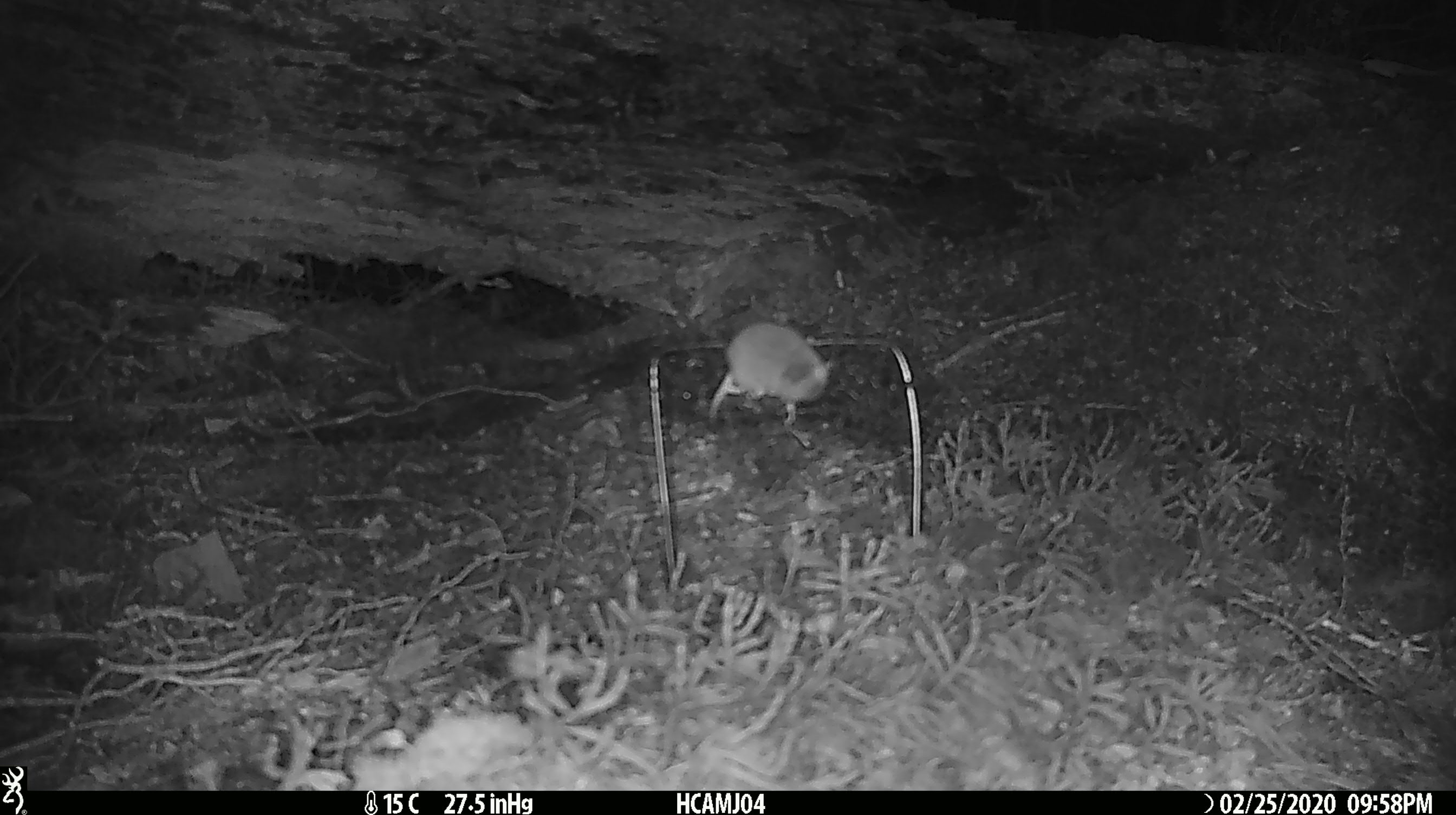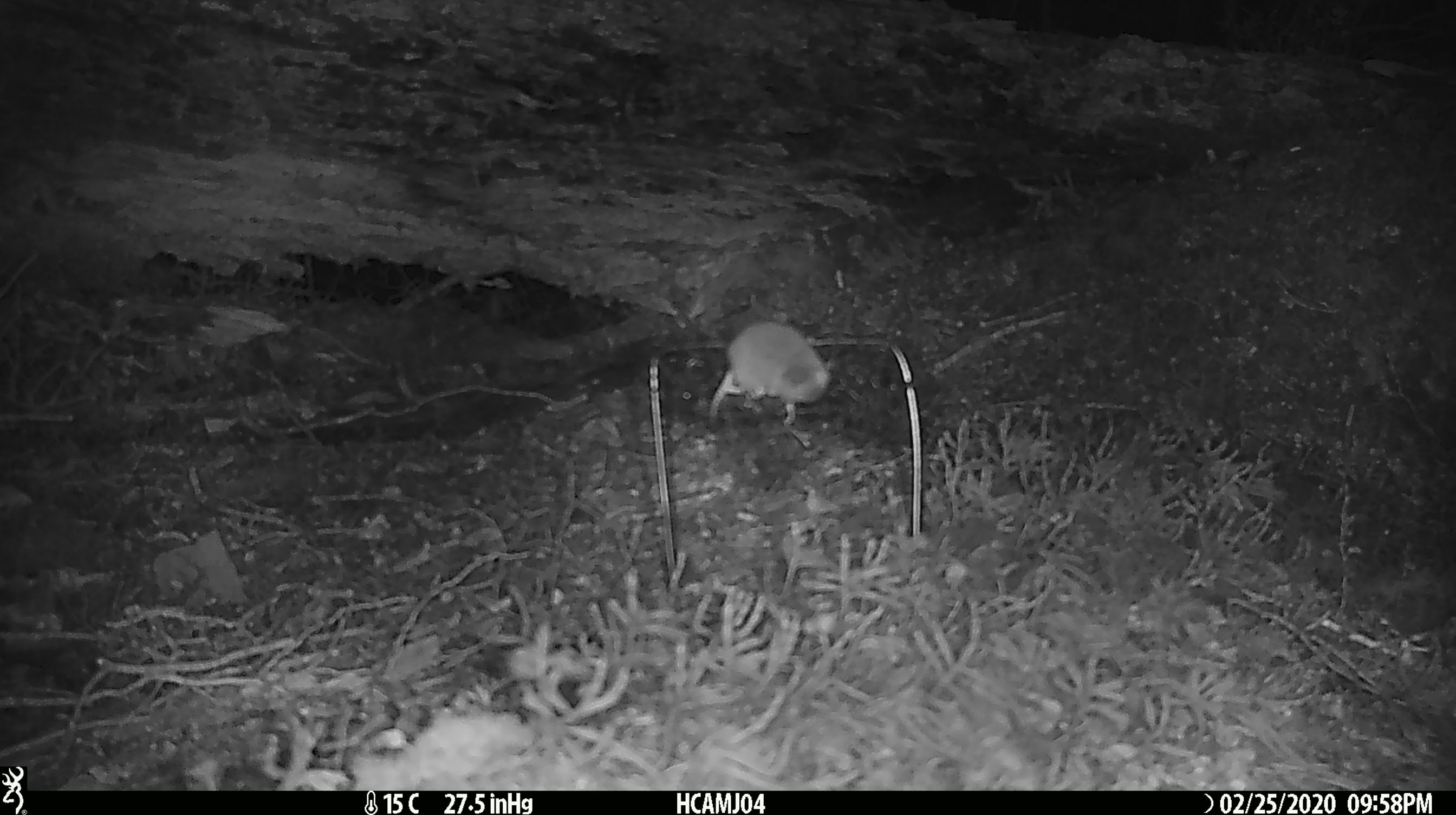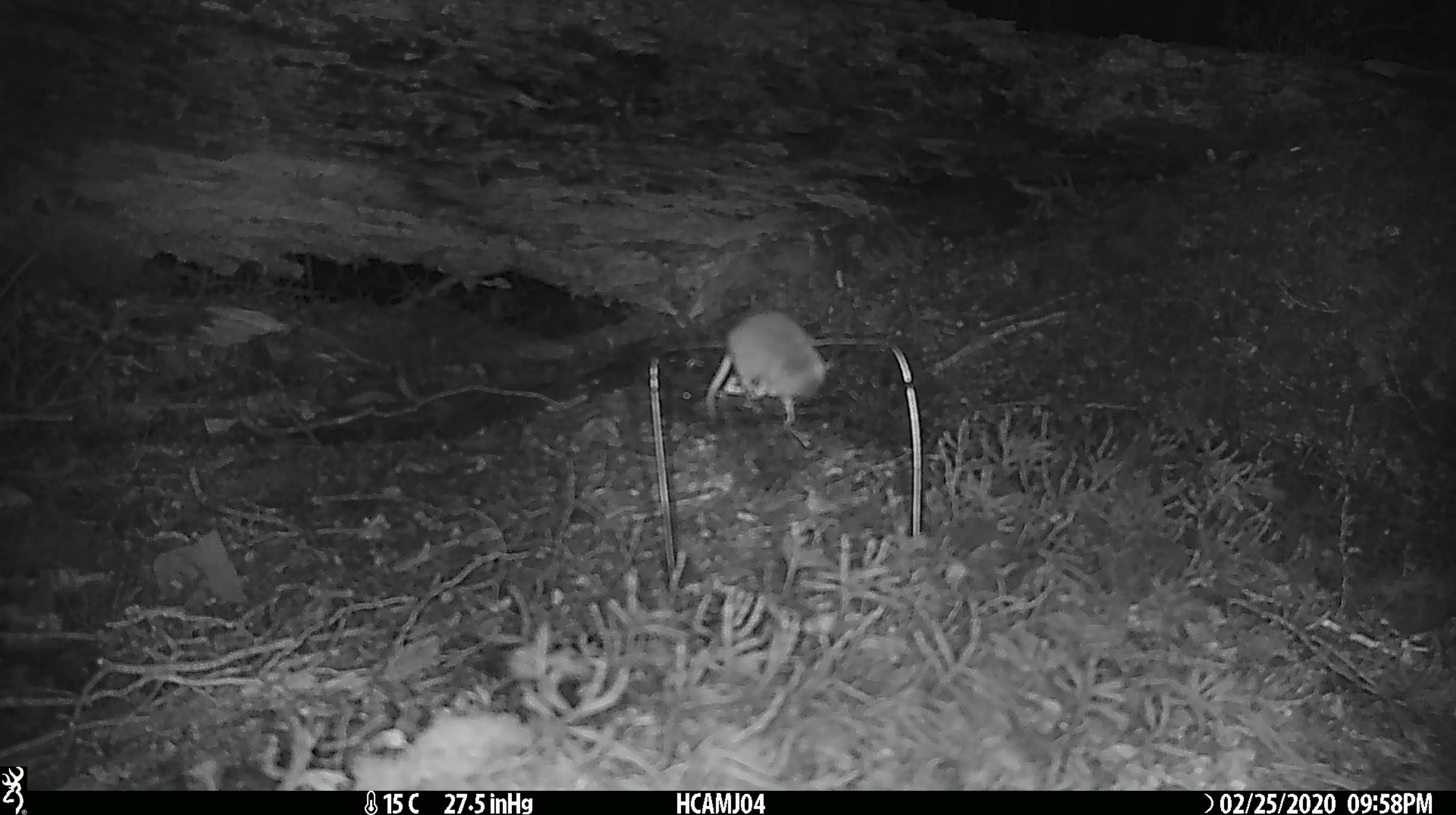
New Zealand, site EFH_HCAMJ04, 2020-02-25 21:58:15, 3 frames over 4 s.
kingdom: Animalia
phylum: Chordata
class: Mammalia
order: Rodentia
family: Muridae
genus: Mus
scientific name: Mus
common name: mouse